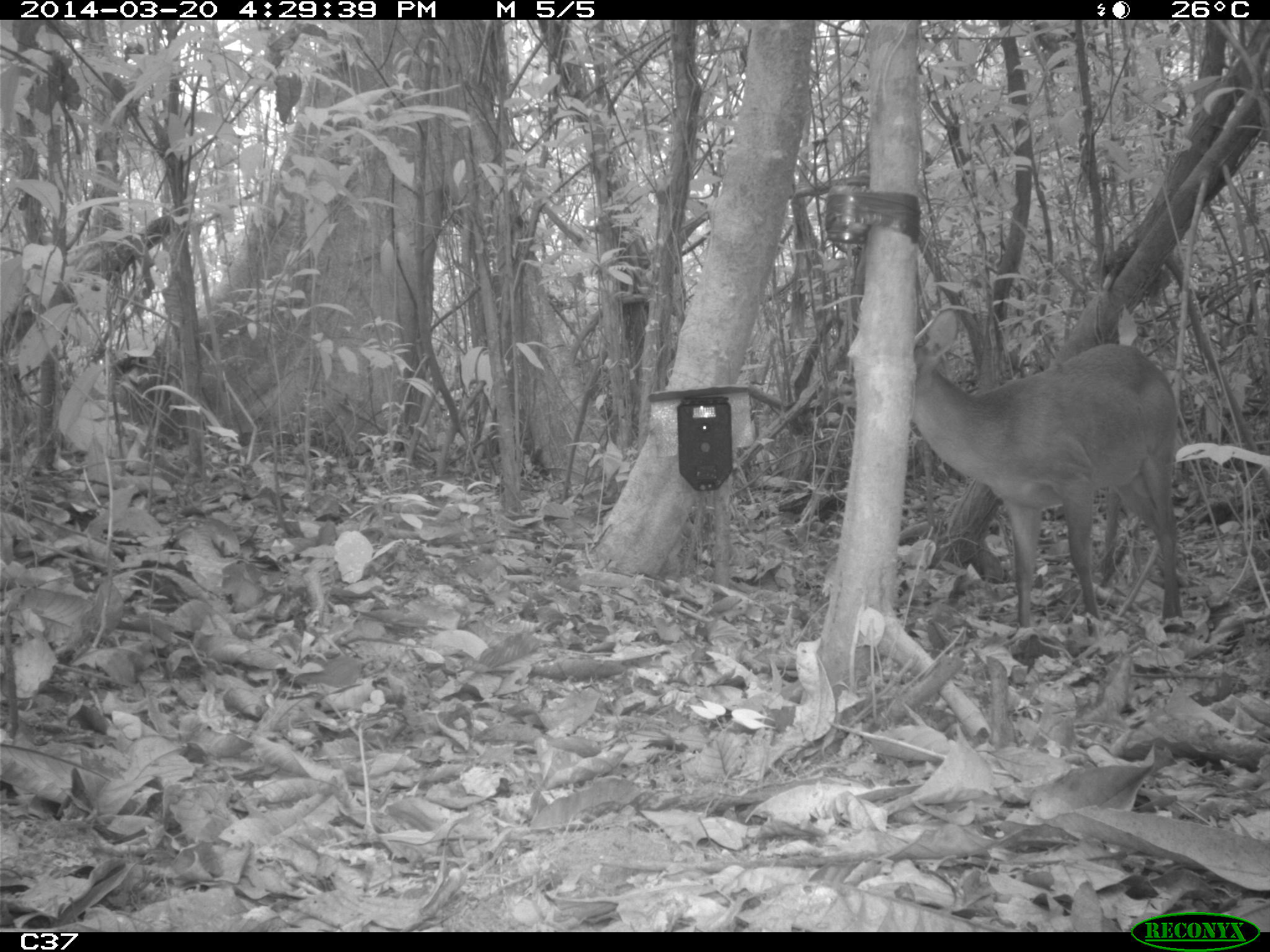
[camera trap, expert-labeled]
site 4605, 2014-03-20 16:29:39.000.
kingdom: Animalia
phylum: Chordata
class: Mammalia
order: Artiodactyla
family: Cervidae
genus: Mazama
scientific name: Mazama americana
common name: red brocket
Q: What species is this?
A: Mazama americana (red brocket).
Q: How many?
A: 1.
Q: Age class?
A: Adult.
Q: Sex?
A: Male.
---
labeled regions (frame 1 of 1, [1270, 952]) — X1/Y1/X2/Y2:
mazama americana: 907/305/1189/631